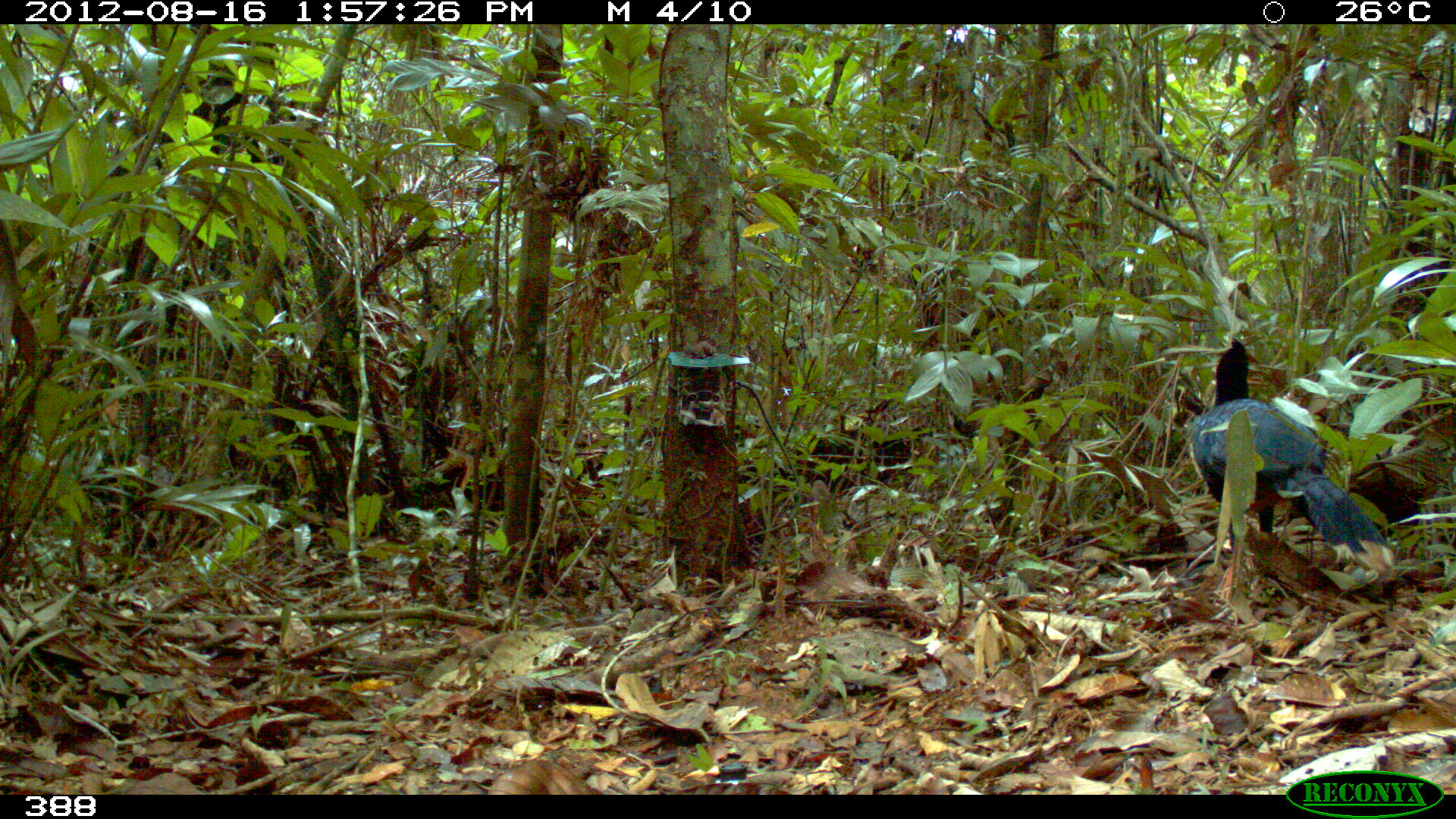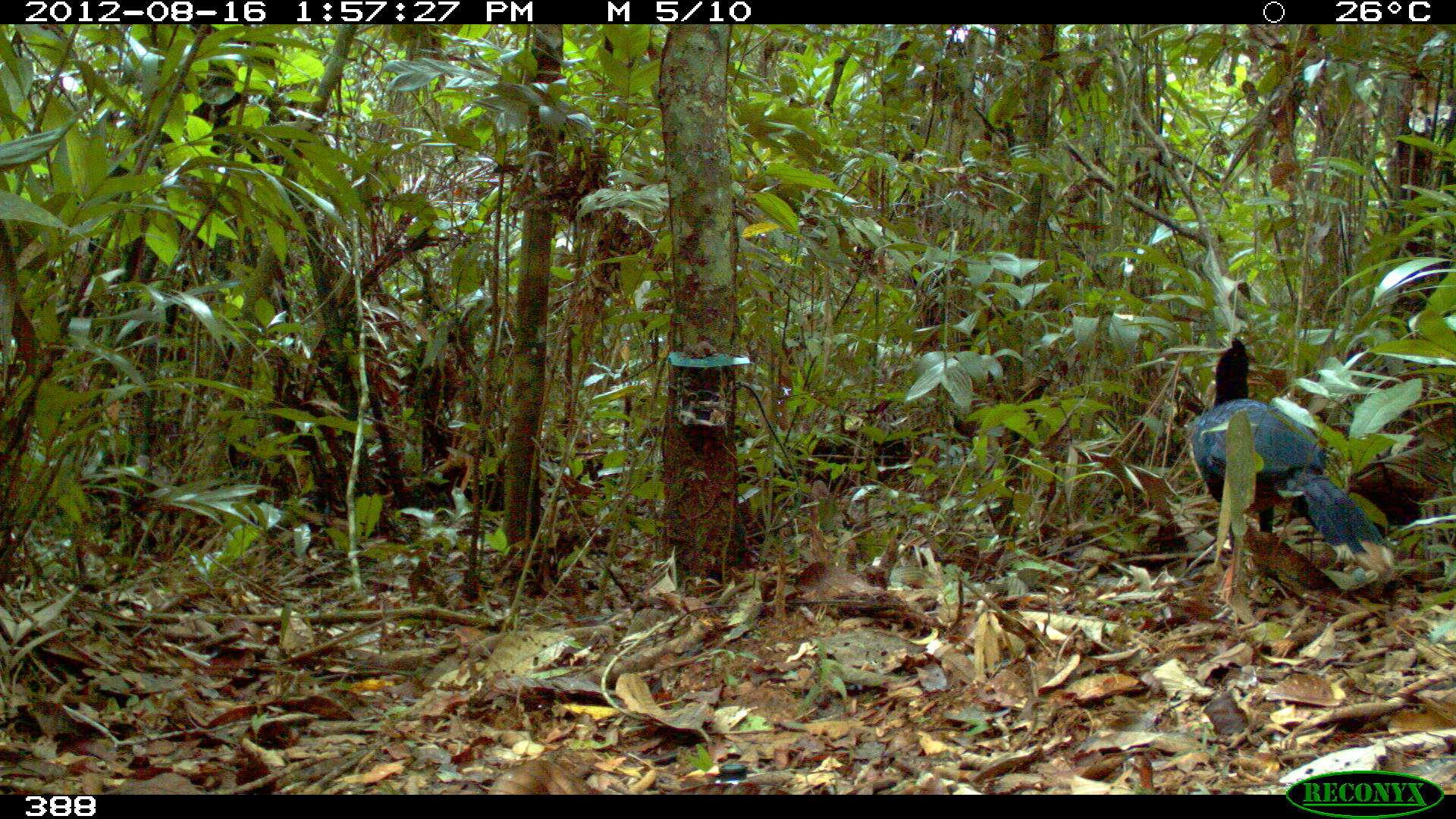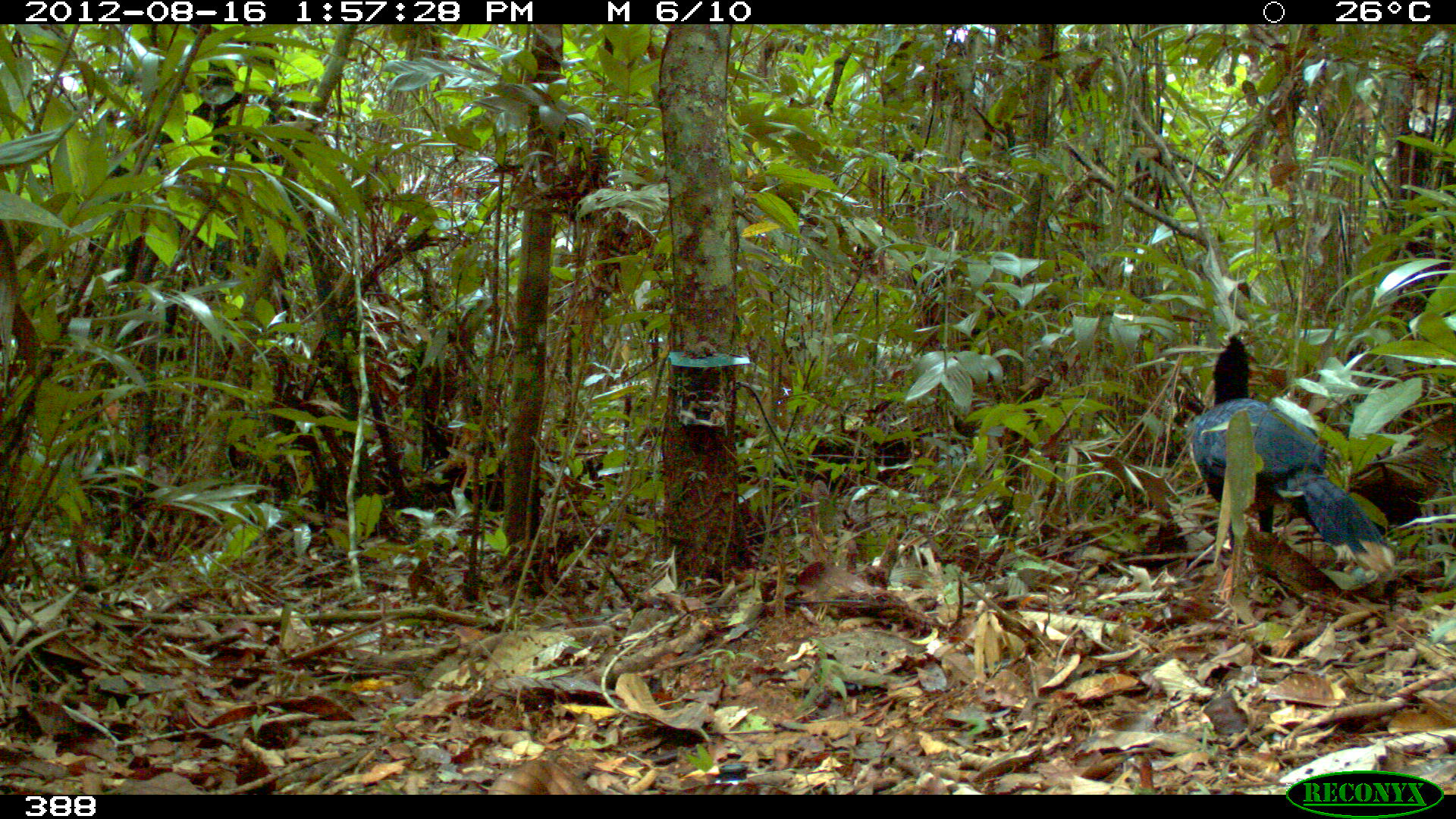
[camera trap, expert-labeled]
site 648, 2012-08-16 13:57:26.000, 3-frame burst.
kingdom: Animalia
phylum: Chordata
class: Aves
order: Galliformes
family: Cracidae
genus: Mitu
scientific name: Mitu tuberosum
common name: razor-billed curassow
Mitu tuberosum (razor-billed curassow).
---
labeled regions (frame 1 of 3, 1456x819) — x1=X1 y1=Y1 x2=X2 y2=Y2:
mitu tuberosum: x1=1185 y1=336 x2=1395 y2=573